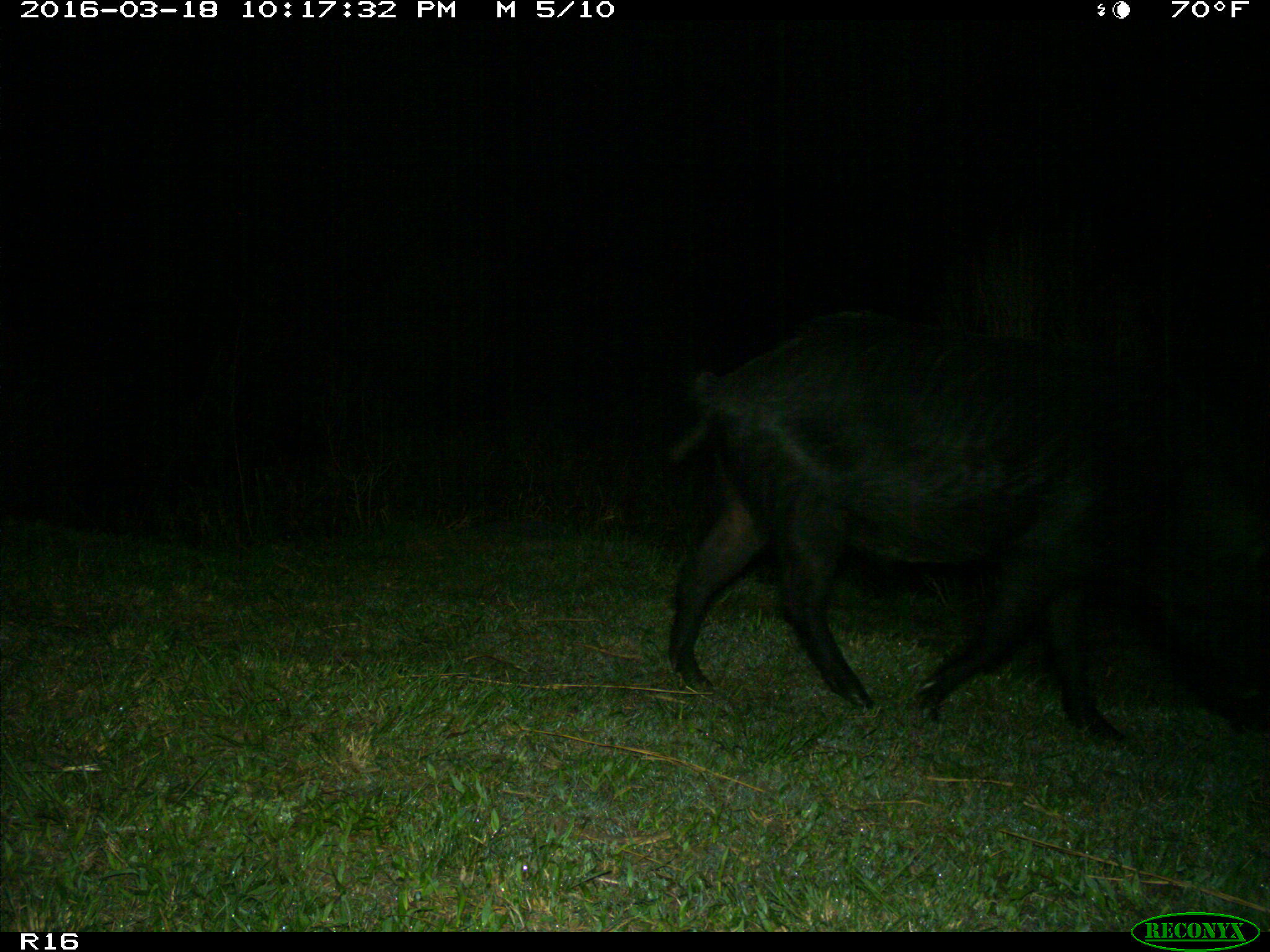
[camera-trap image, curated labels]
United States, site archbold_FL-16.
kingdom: Animalia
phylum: Chordata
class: Mammalia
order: Artiodactyla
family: Suidae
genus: Sus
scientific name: Sus scrofa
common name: wild boar